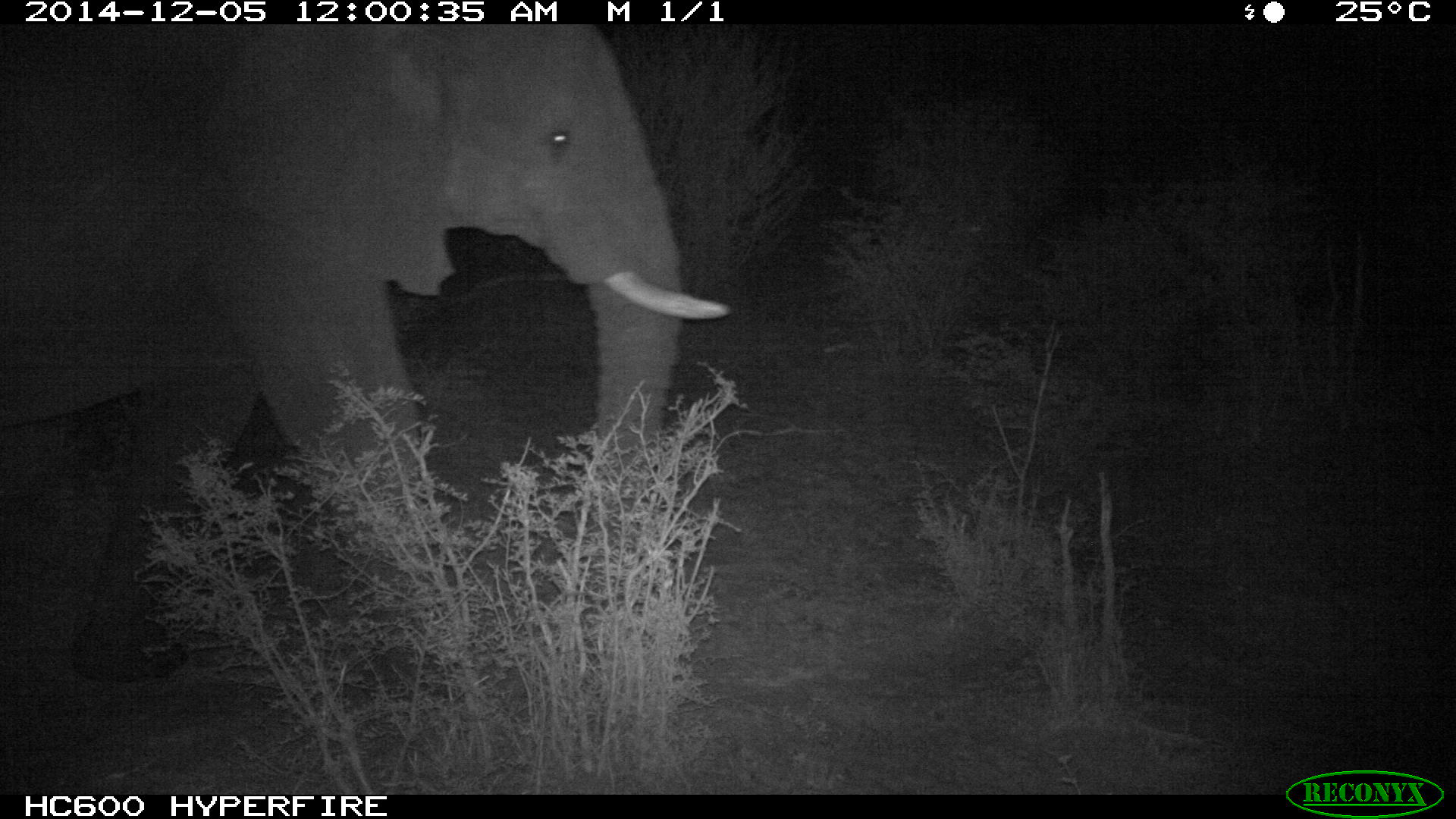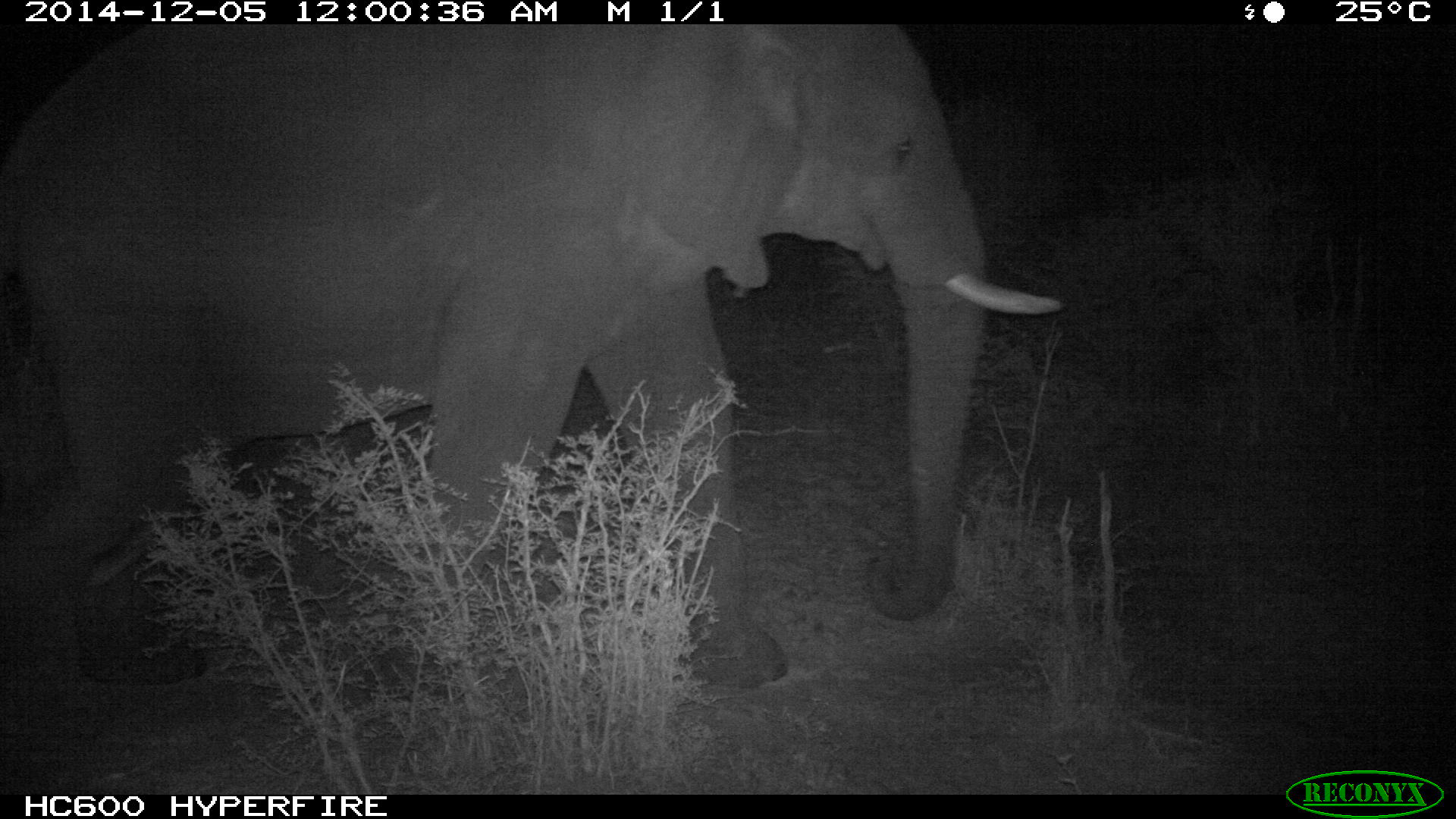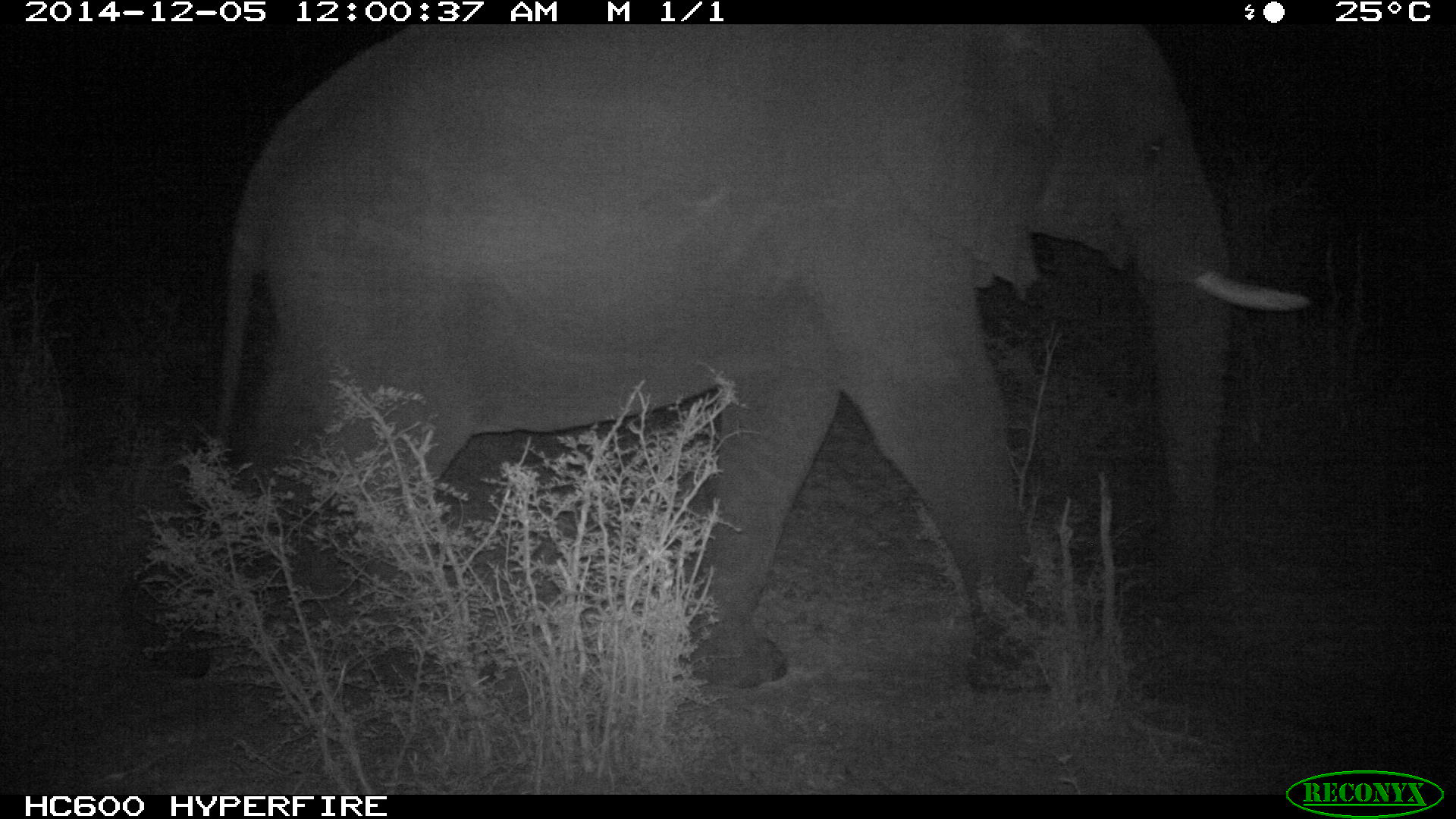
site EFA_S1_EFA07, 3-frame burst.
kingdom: Animalia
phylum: Chordata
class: Mammalia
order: Proboscidea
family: Elephantidae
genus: Loxodonta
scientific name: Loxodonta africana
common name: african bush elephant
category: elephant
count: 1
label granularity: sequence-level